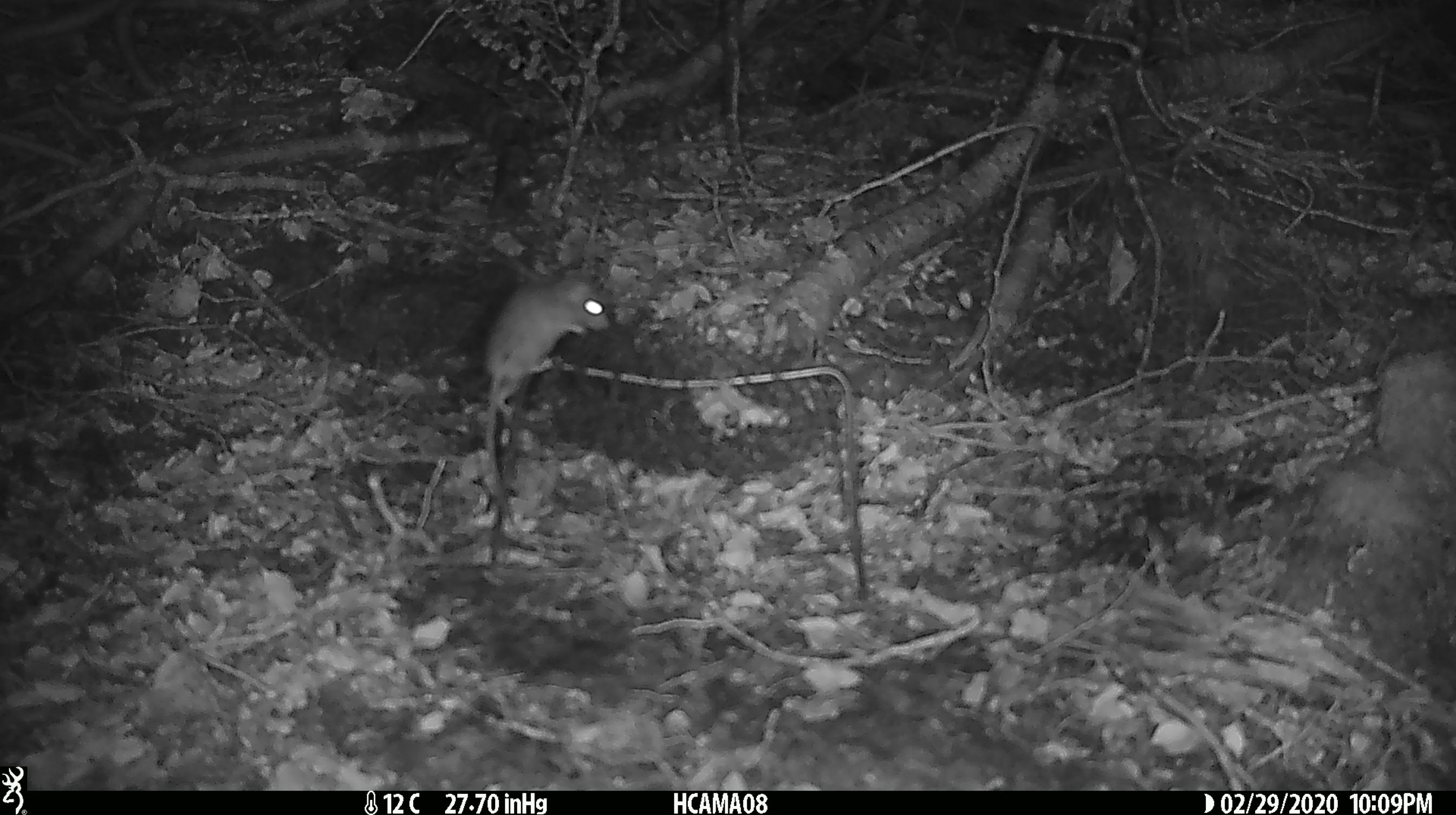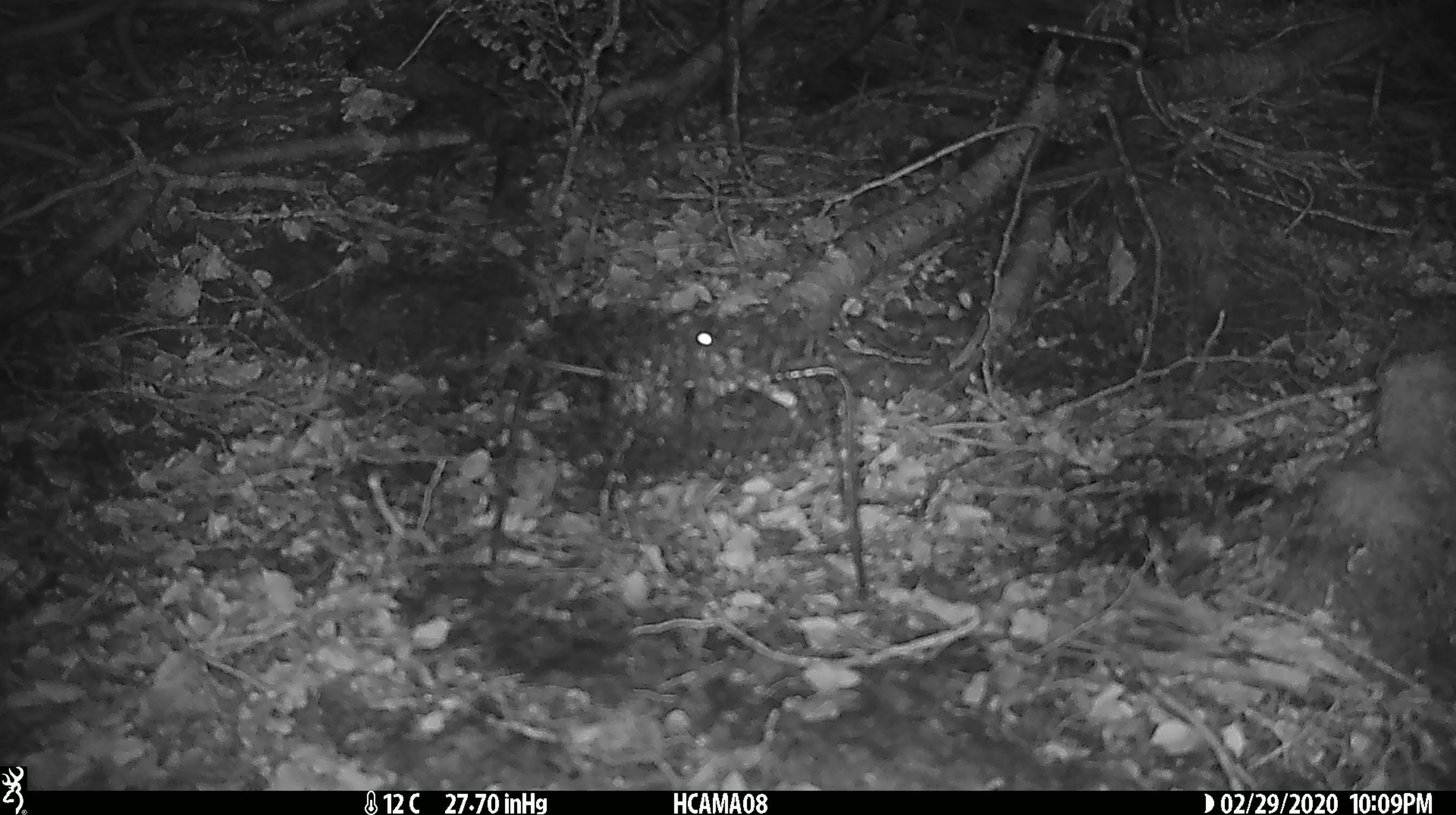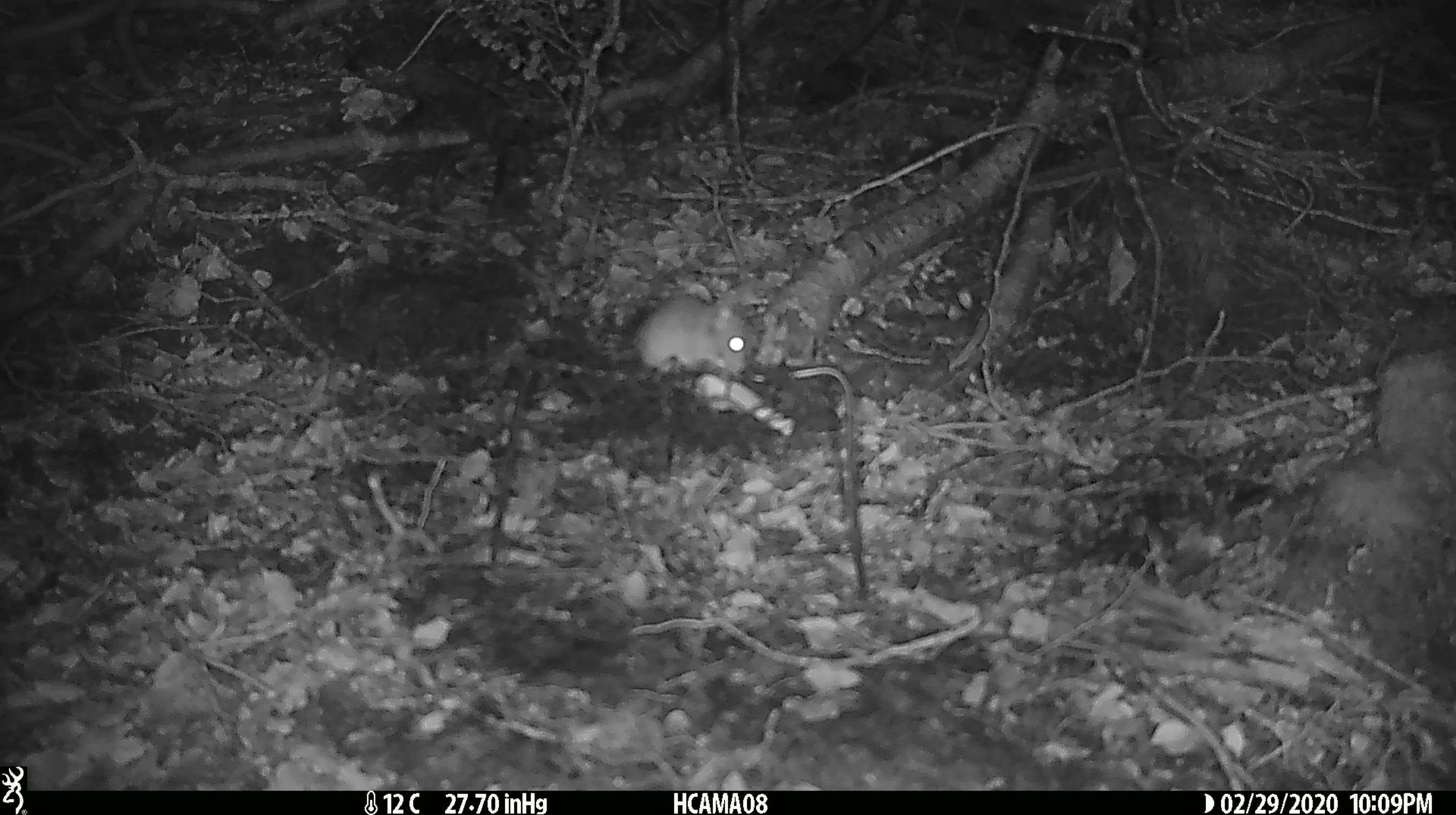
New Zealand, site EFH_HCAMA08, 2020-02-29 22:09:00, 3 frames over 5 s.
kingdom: Animalia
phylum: Chordata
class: Mammalia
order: Rodentia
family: Muridae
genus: Mus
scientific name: Mus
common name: mouse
Mouse (Mus).